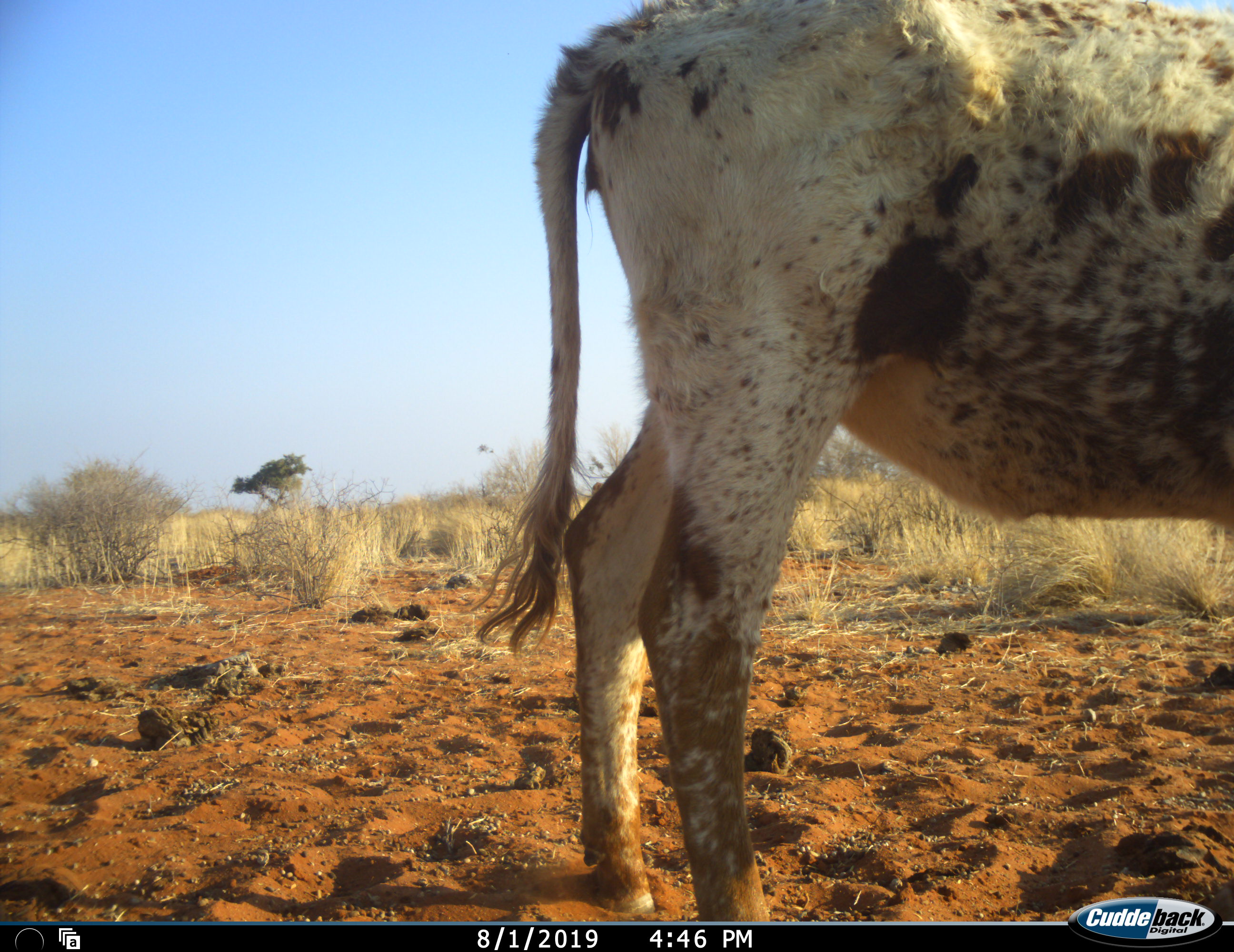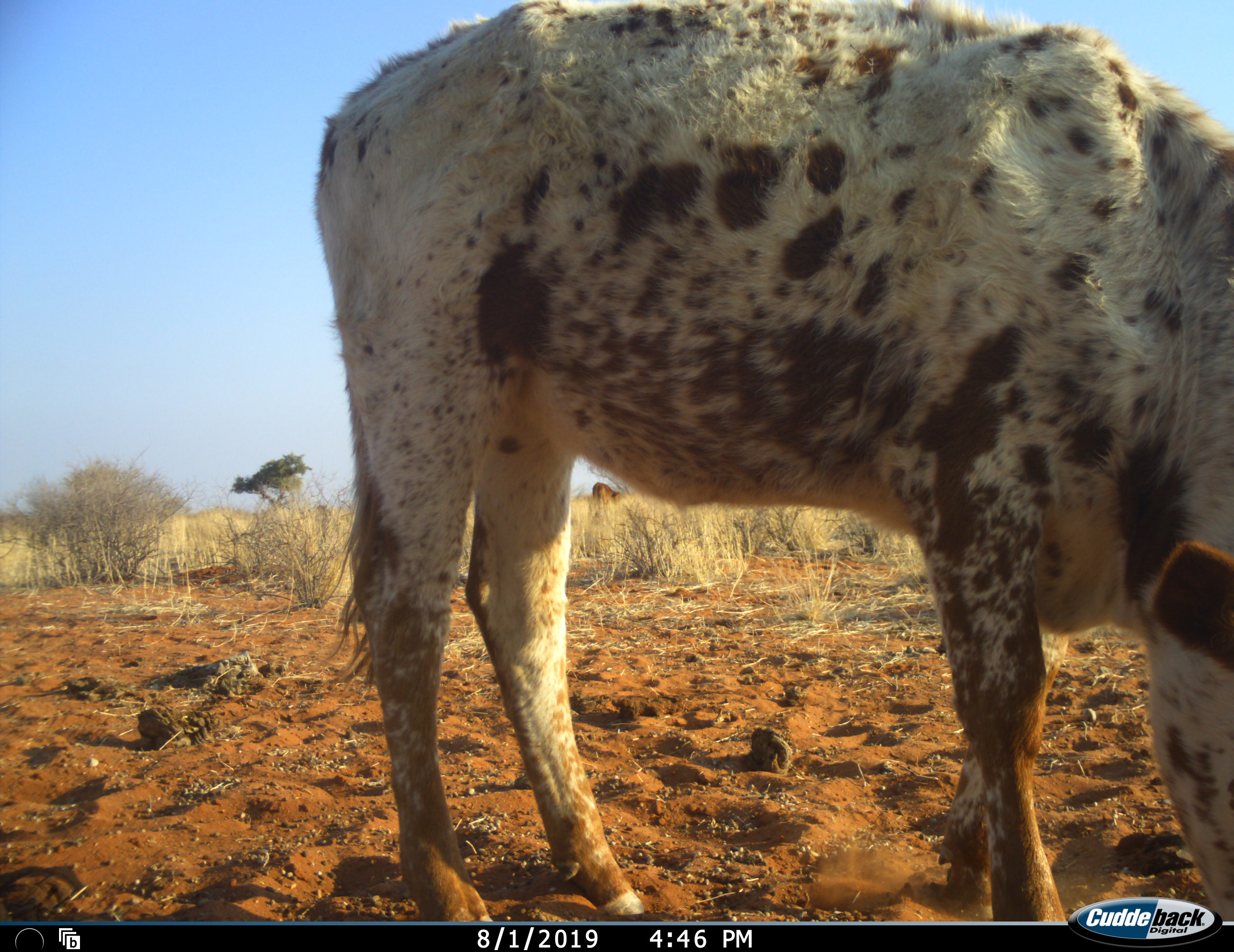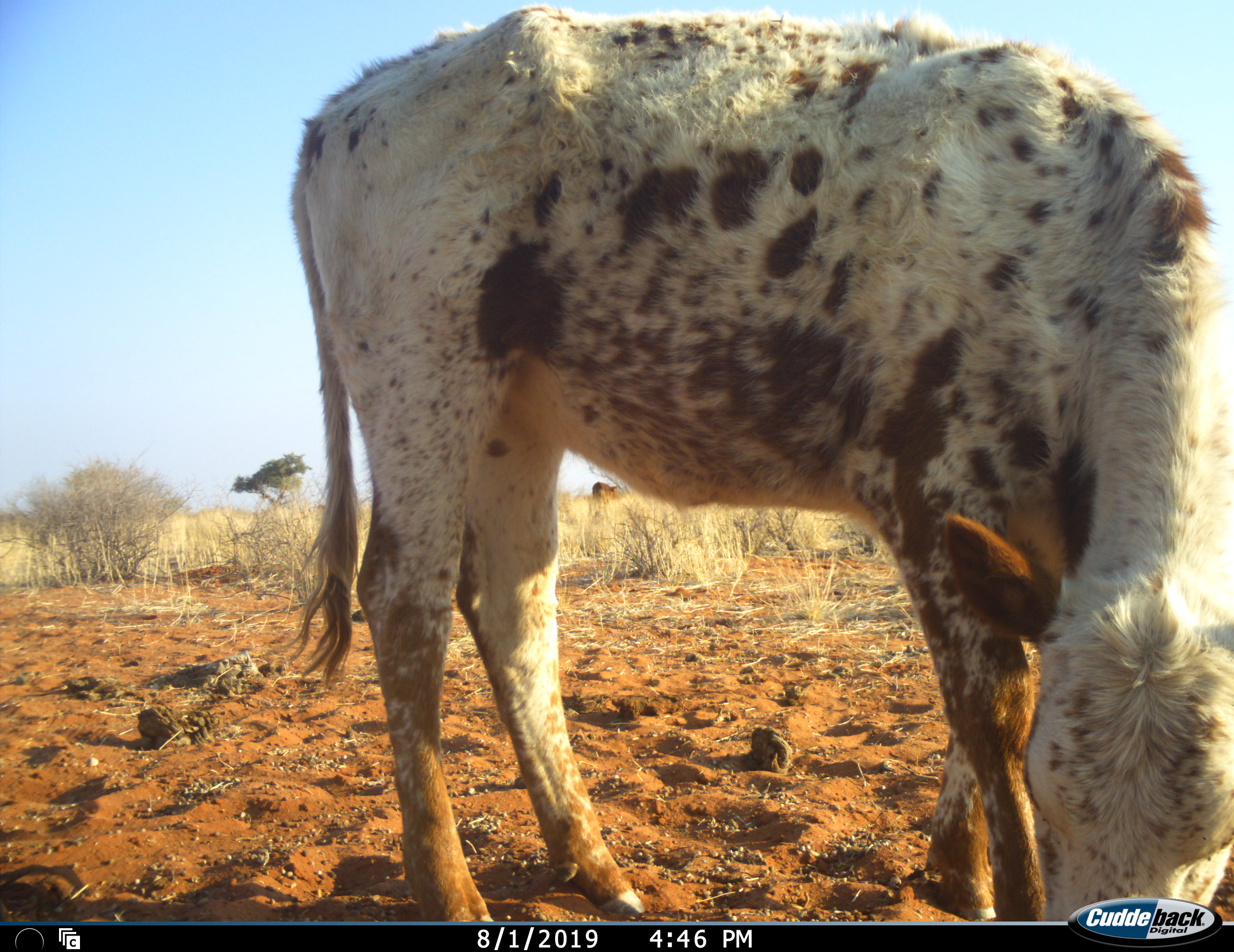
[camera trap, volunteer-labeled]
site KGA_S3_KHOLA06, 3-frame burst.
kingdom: Animalia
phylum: Chordata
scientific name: Vertebrata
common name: domestic animal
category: domesticanimal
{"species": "domesticanimal (domestic animal) (Vertebrata)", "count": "1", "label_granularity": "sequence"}